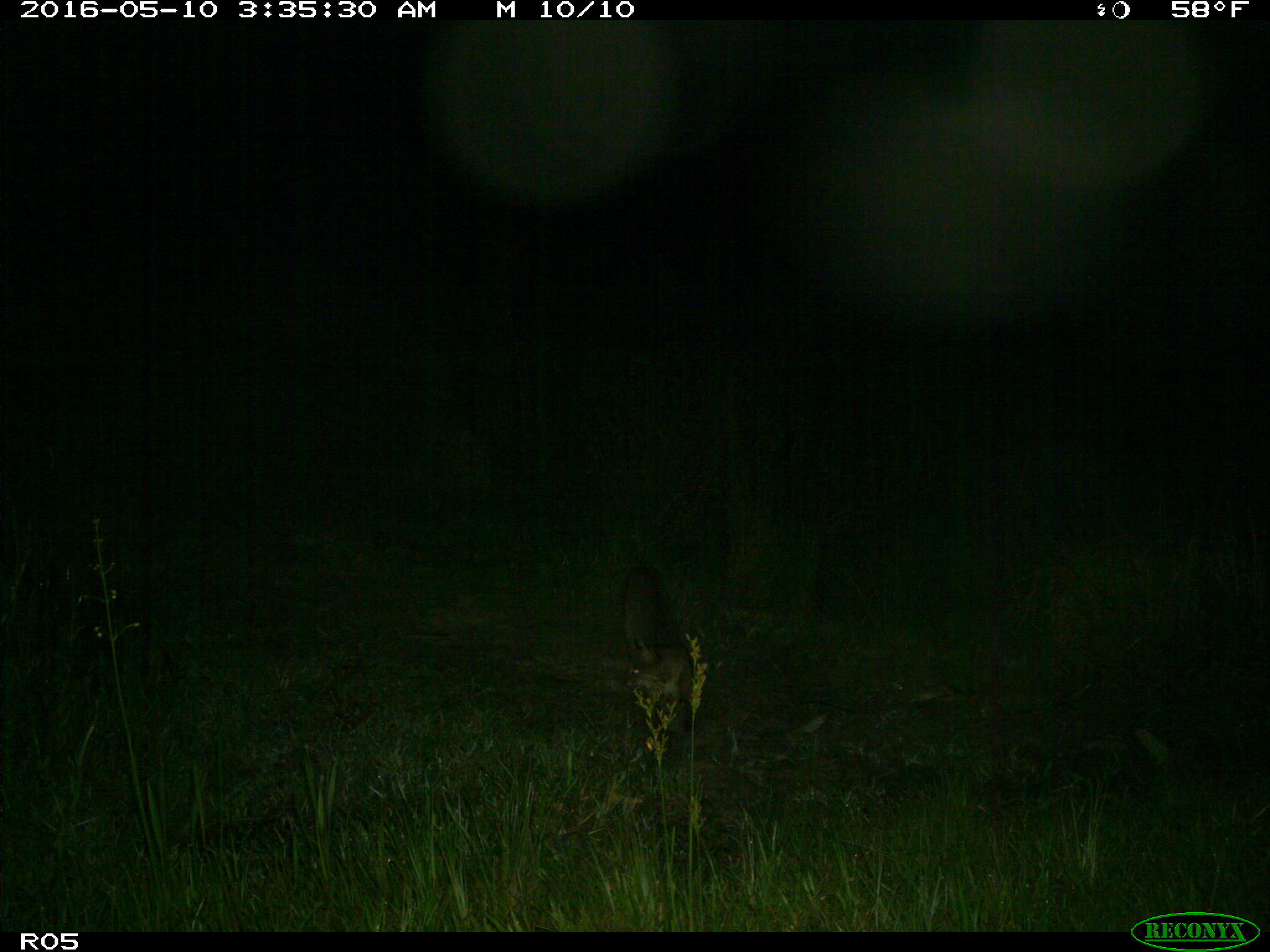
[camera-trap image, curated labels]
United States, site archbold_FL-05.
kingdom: Animalia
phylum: Chordata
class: Mammalia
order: Carnivora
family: Felidae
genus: Lynx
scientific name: Lynx rufus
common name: bobcat